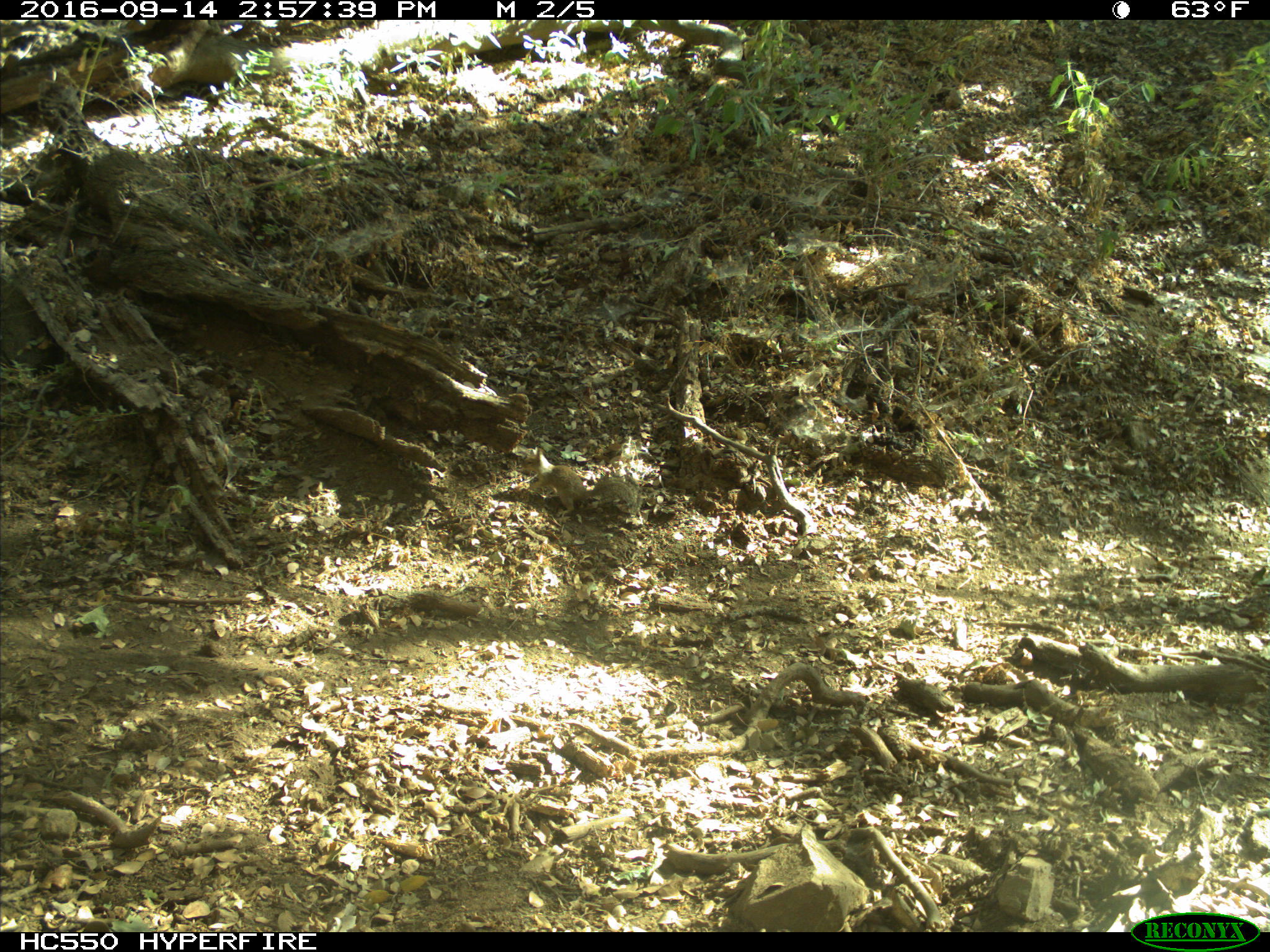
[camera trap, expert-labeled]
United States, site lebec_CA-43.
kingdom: Animalia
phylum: Chordata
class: Mammalia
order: Rodentia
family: Sciuridae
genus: Otospermophilus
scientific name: Otospermophilus beecheyi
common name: california ground squirrel